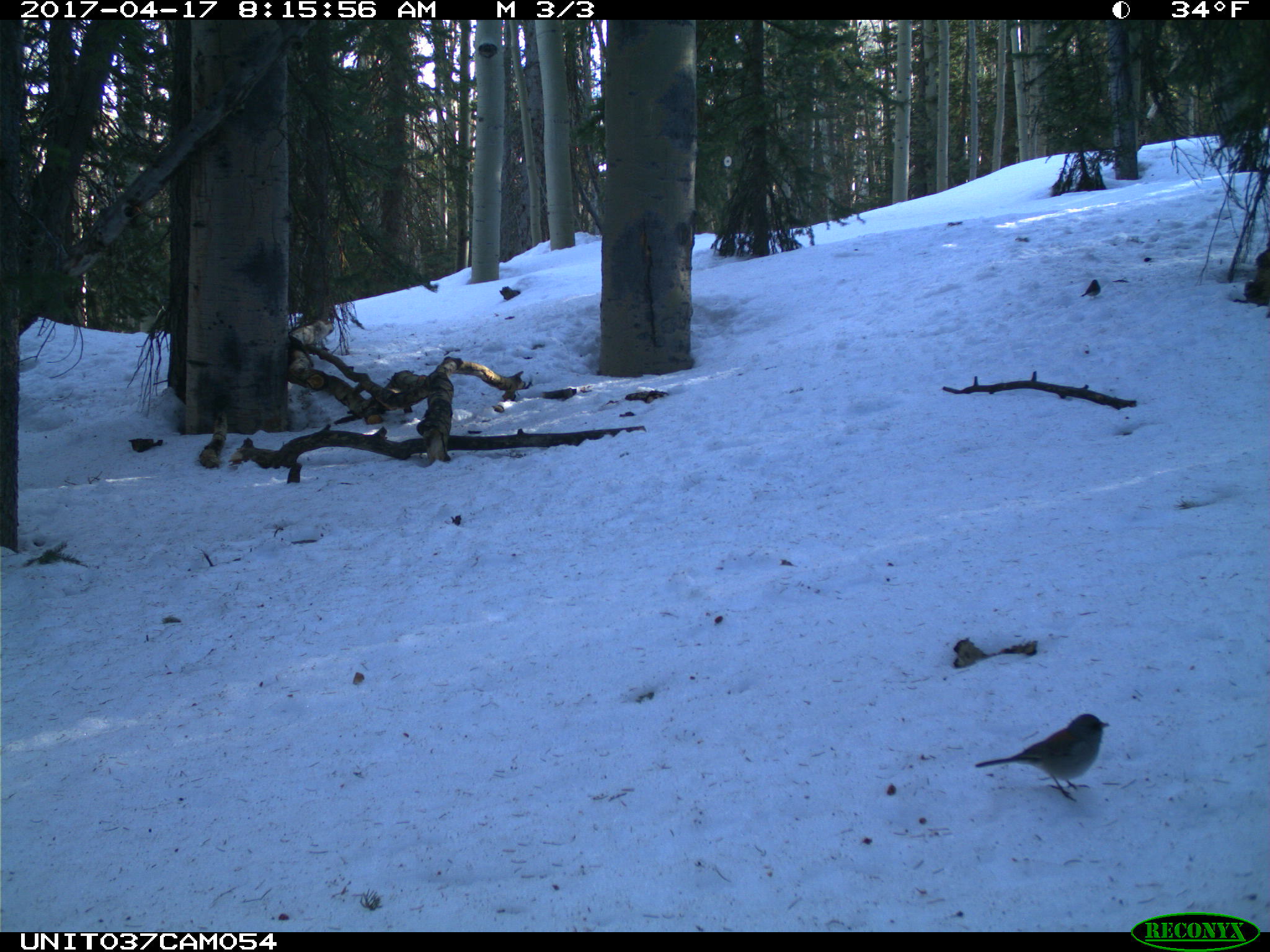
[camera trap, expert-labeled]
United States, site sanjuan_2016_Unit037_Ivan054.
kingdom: Animalia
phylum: Chordata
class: Aves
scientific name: Aves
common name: birds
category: unidentified bird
Unidentified bird (birds) (Aves).